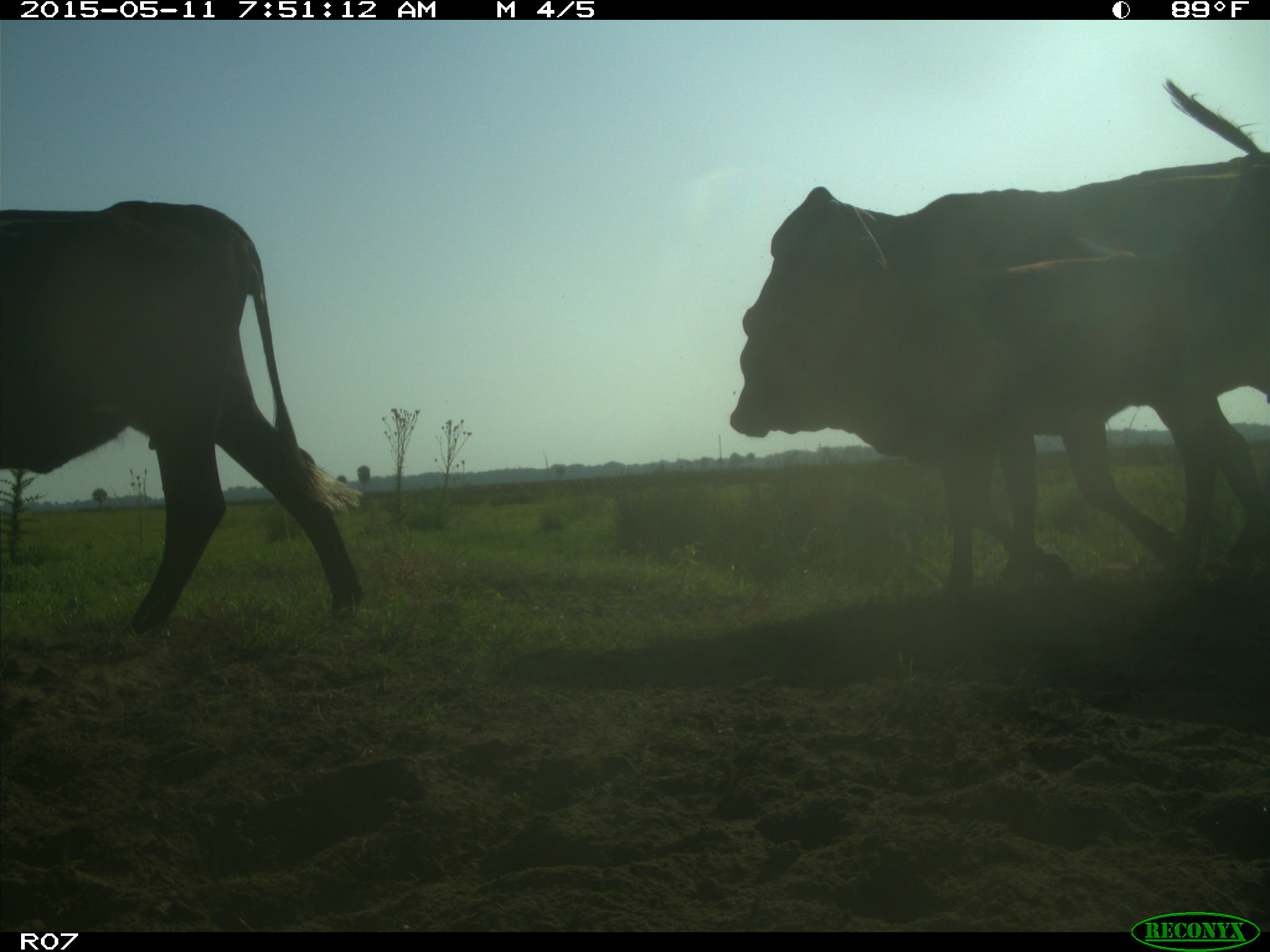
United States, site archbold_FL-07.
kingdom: Animalia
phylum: Chordata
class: Mammalia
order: Artiodactyla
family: Bovidae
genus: Bos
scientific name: Bos taurus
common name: domestic cow